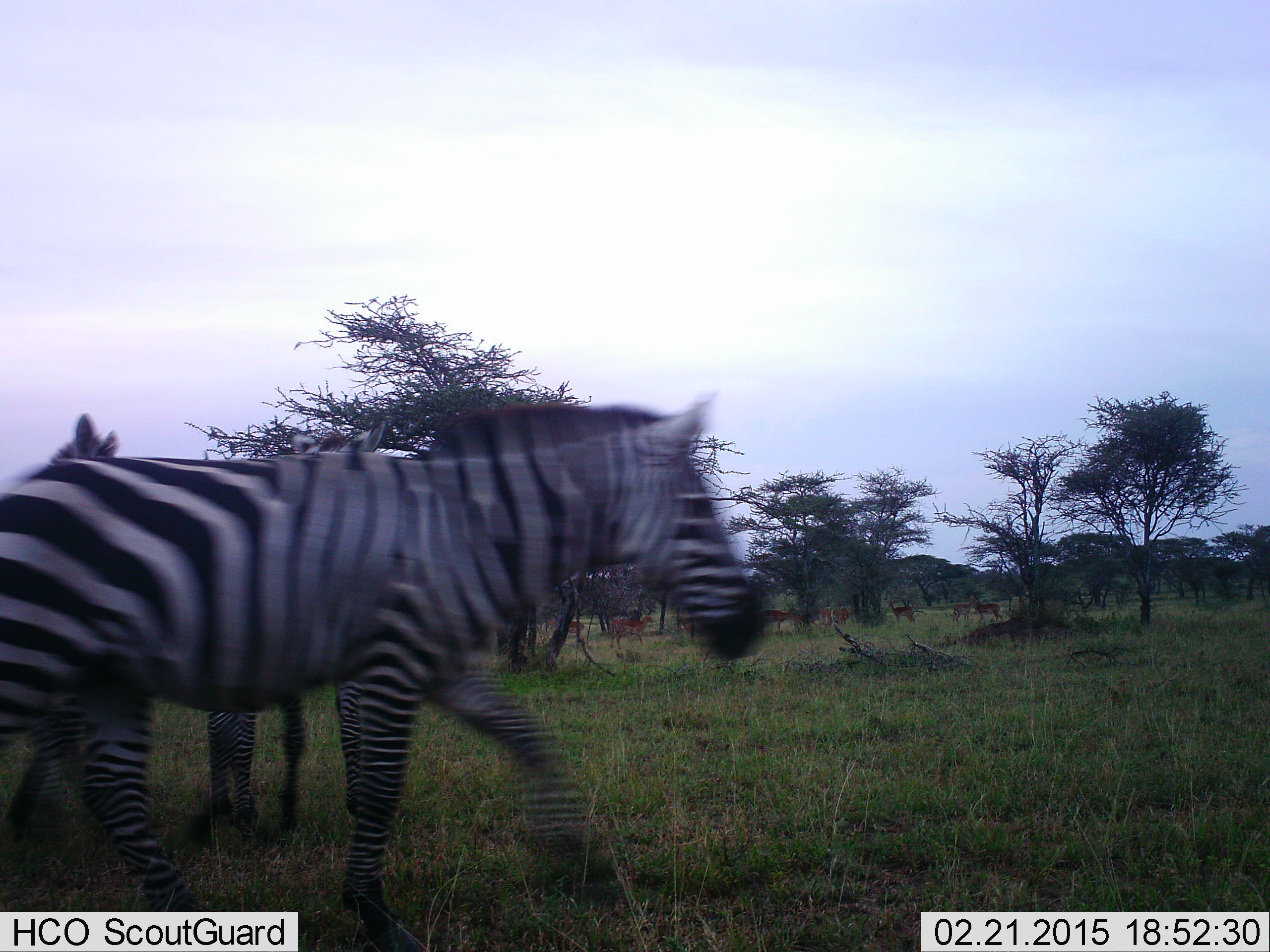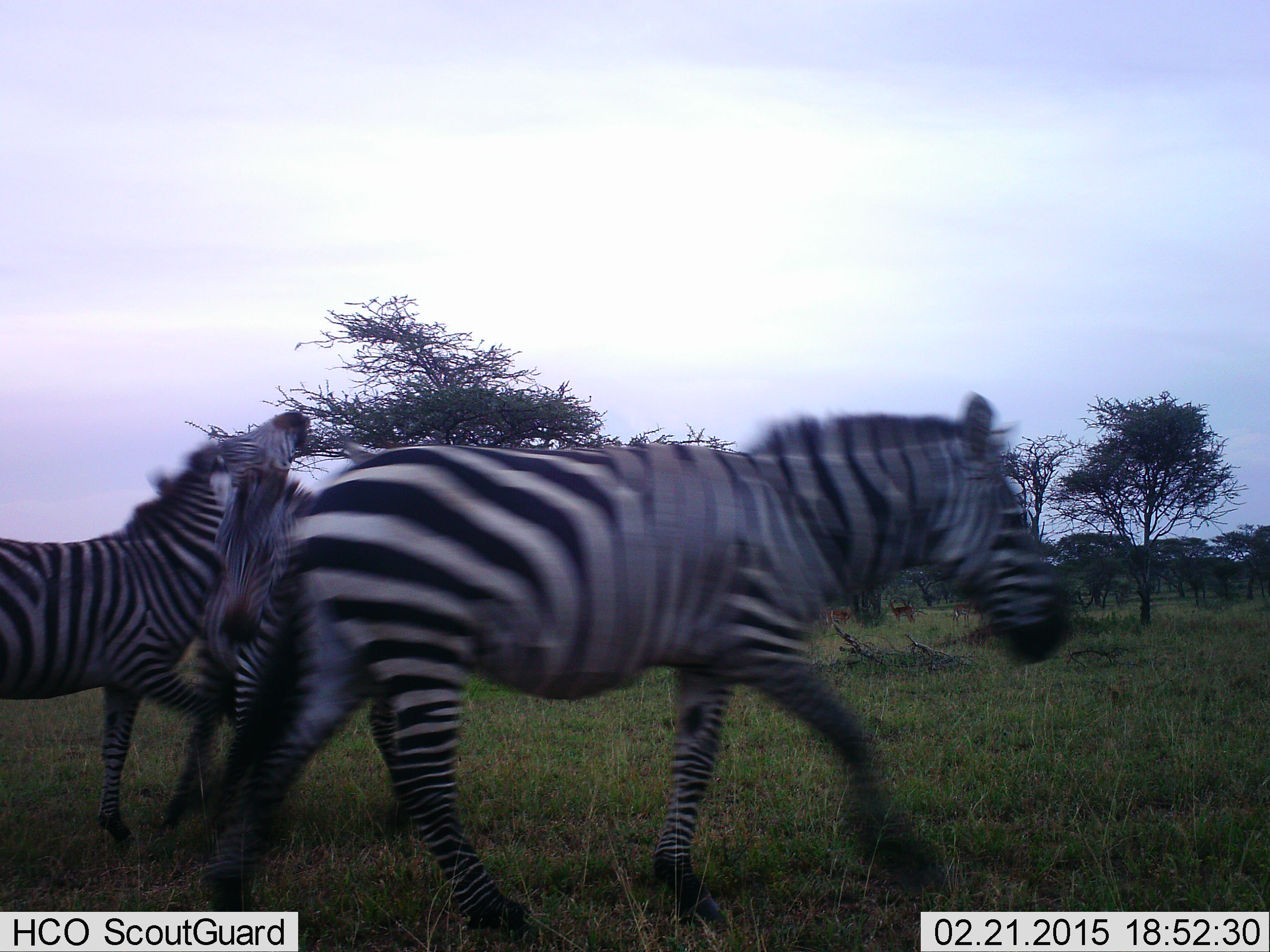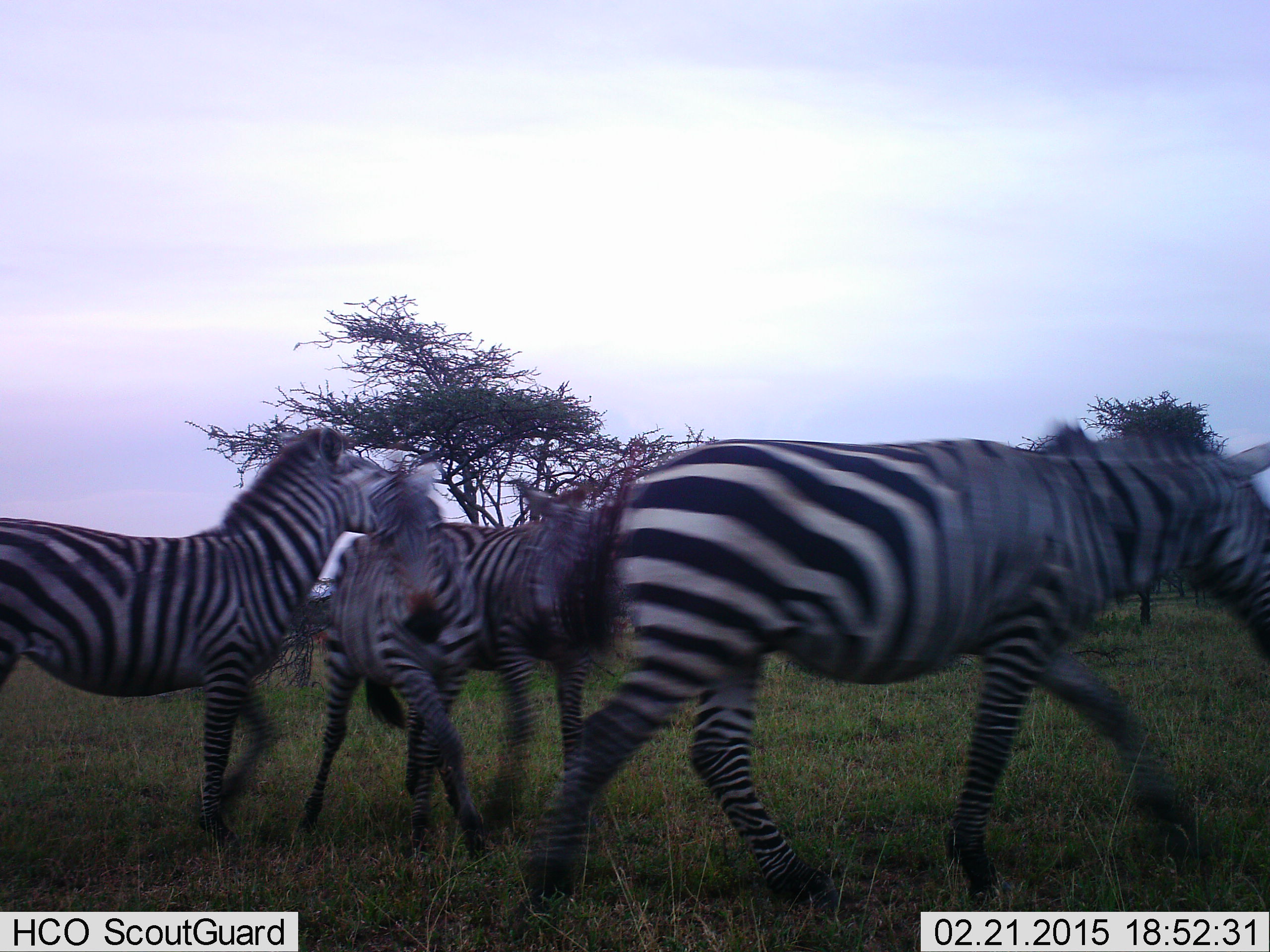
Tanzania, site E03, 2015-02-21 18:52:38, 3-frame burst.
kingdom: Animalia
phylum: Chordata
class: Mammalia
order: Perissodactyla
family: Equidae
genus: Equus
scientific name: Equus quagga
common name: plains zebra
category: zebra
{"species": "zebra (plains zebra) (Equus quagga)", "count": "4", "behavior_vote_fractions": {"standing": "17%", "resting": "0%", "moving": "75%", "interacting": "67%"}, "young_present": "17%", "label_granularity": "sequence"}